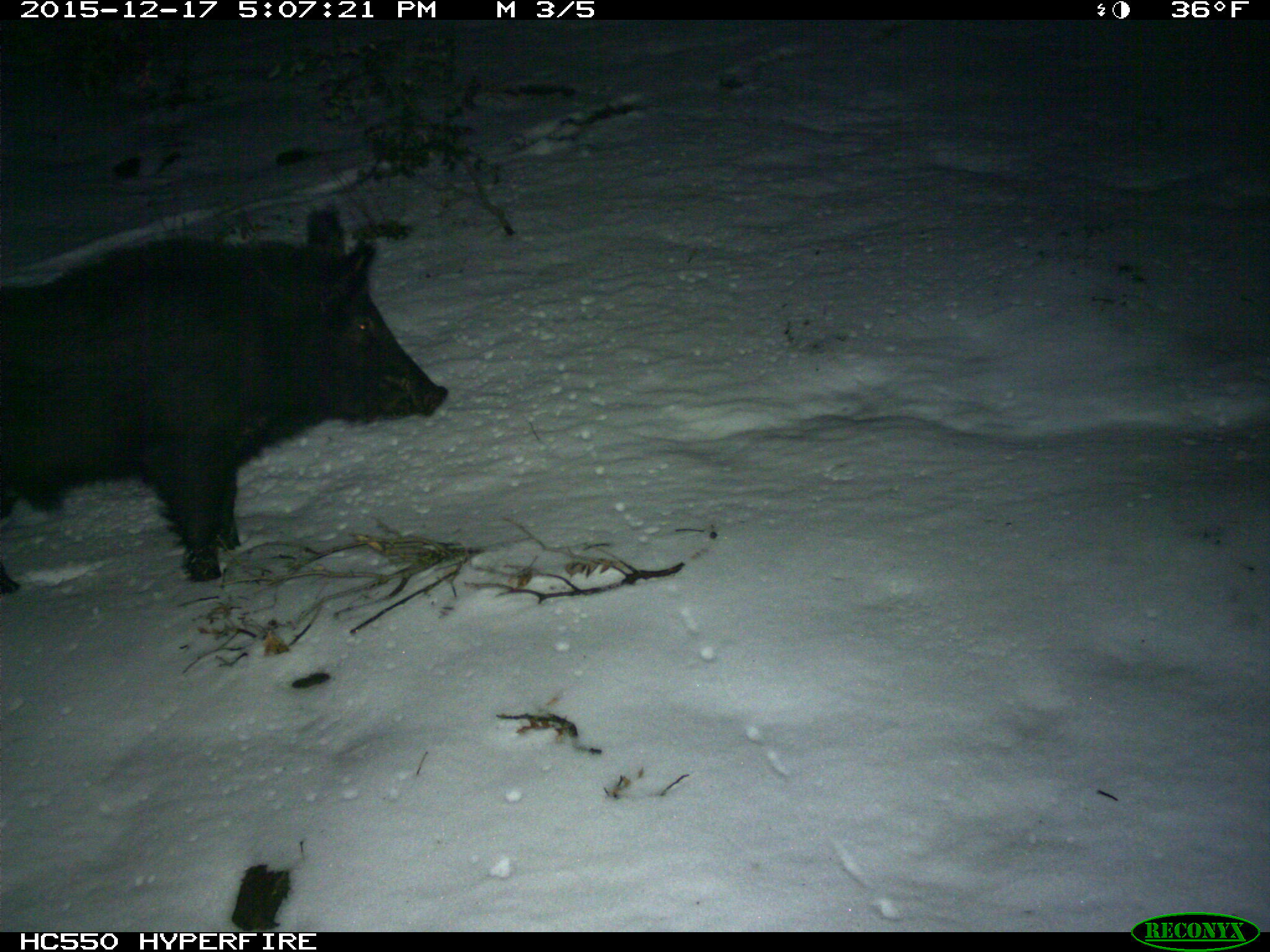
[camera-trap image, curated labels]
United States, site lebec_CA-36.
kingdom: Animalia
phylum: Chordata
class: Mammalia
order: Artiodactyla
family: Suidae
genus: Sus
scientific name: Sus scrofa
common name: wild boar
Sus scrofa (wild boar).